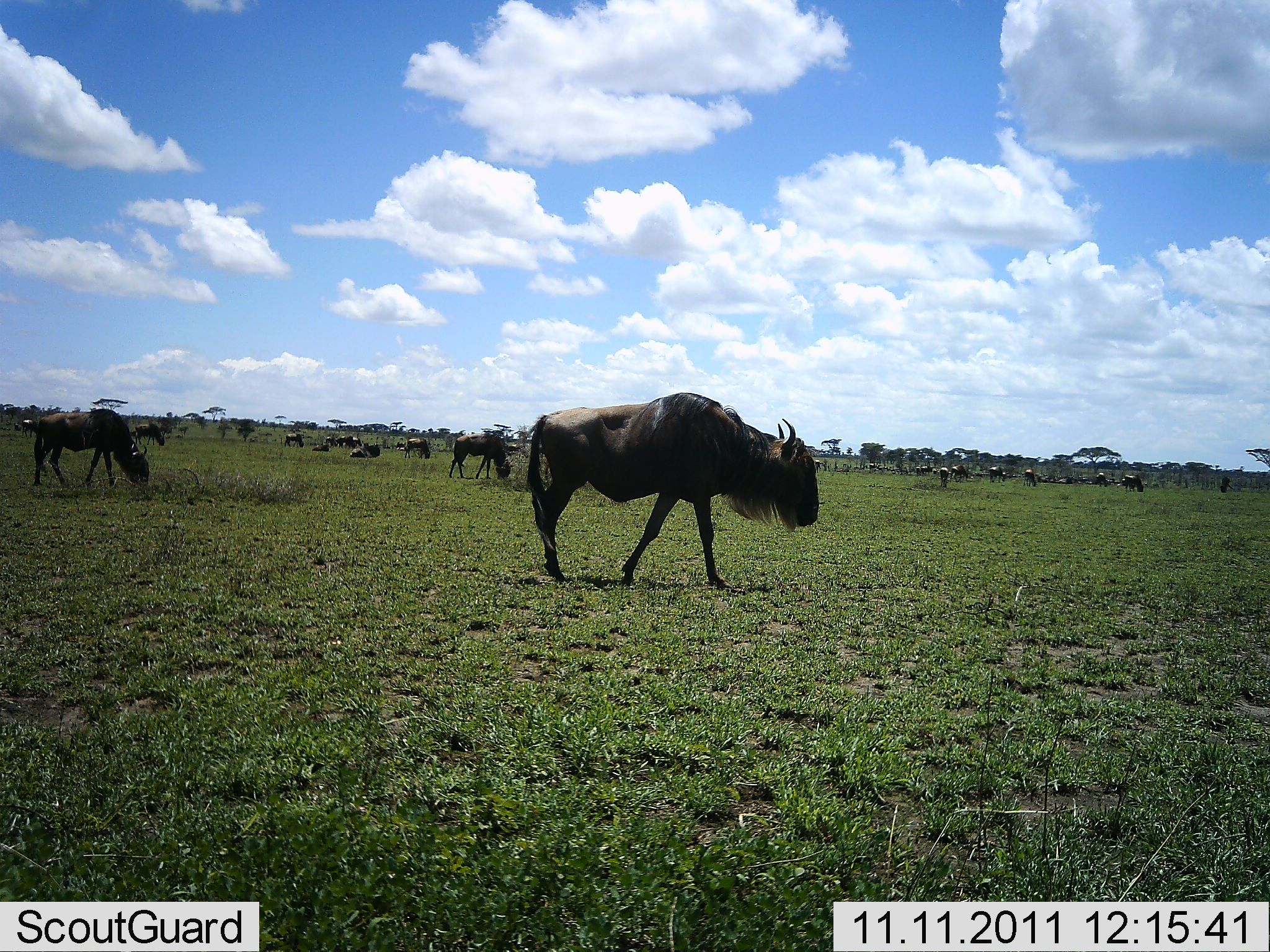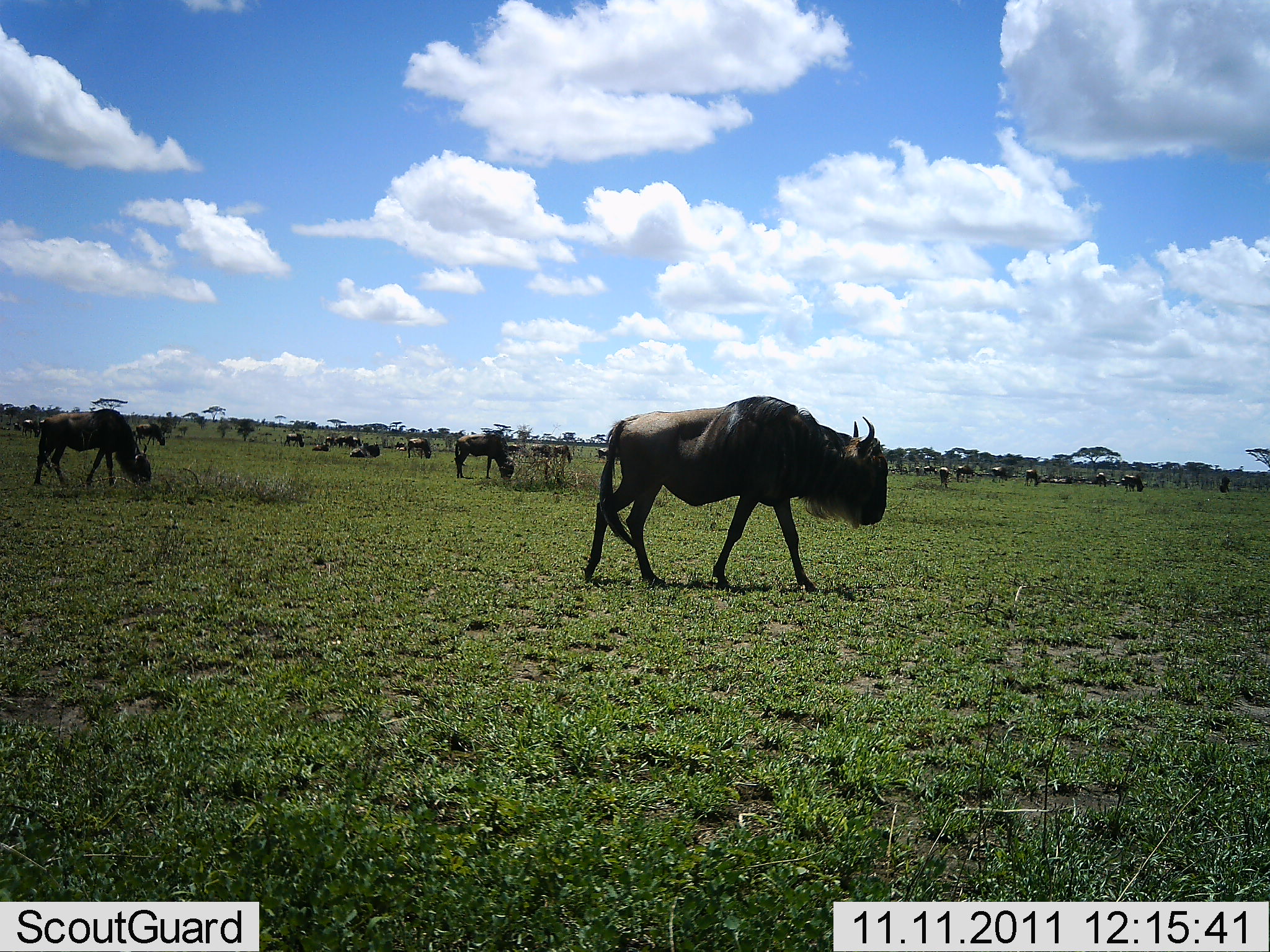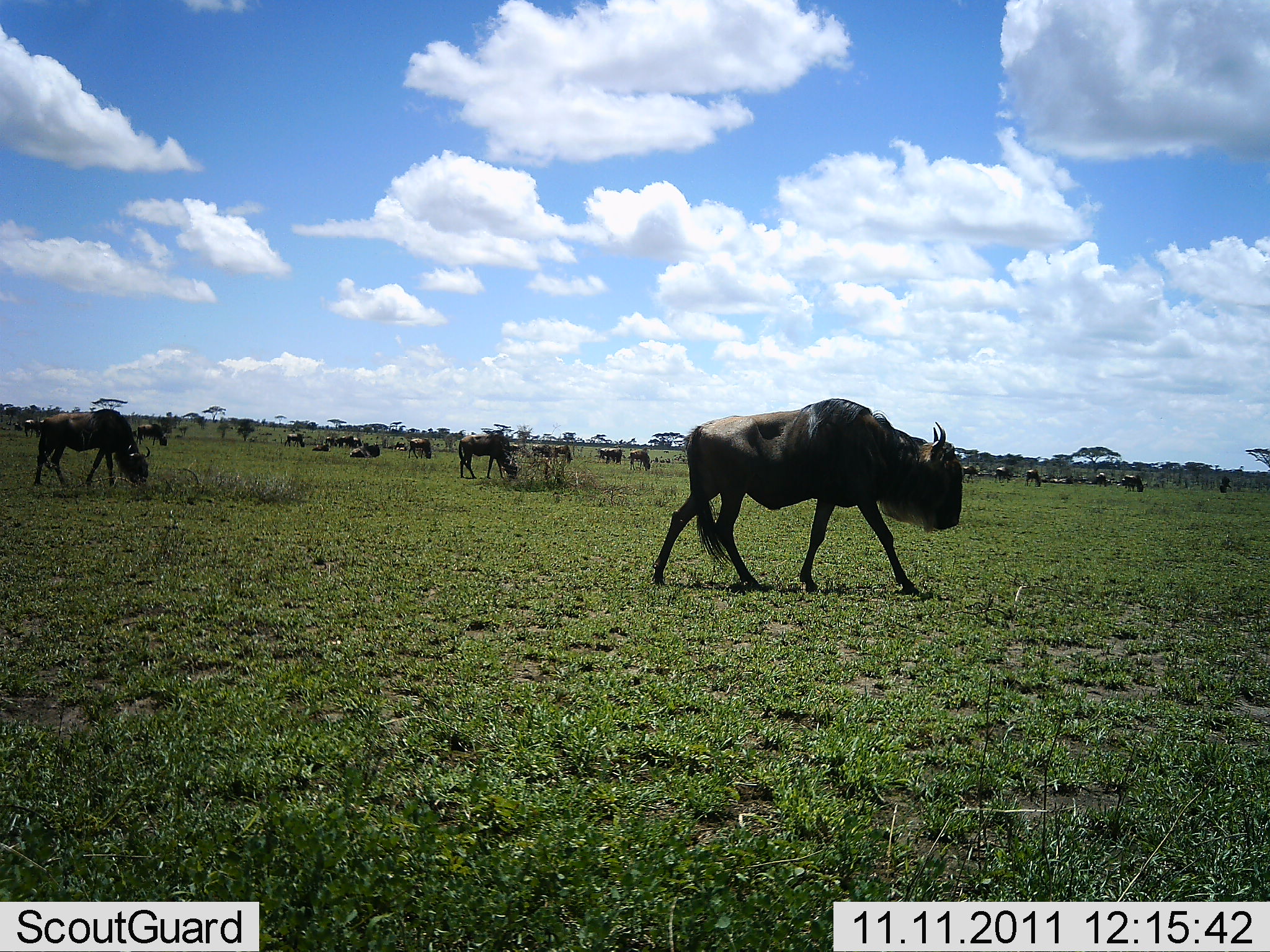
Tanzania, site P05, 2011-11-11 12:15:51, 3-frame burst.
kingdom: Animalia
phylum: Chordata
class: Mammalia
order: Artiodactyla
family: Bovidae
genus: Connochaetes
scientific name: Connochaetes taurinus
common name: blue wildebeest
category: wildebeest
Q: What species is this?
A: Wildebeest (blue wildebeest) (Connochaetes taurinus).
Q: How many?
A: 11-50.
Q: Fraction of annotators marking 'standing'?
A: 70%.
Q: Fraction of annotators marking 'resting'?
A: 30%.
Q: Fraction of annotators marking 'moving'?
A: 90%.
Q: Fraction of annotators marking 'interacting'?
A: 10%.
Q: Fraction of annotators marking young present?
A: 0%.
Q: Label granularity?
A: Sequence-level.